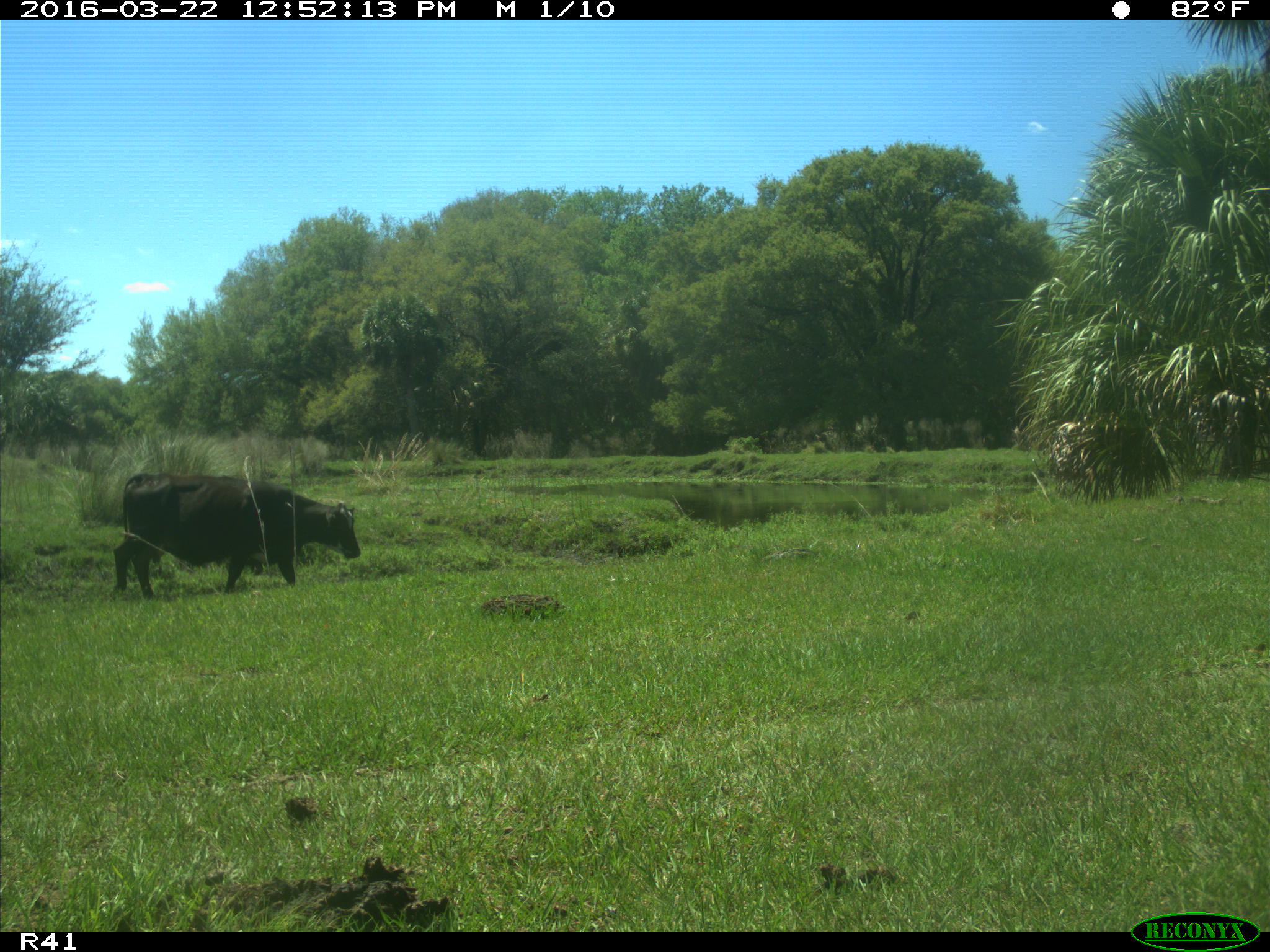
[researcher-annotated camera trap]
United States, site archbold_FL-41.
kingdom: Animalia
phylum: Chordata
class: Mammalia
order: Artiodactyla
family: Bovidae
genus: Bos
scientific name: Bos taurus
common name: domestic cow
Bos taurus (domestic cow).